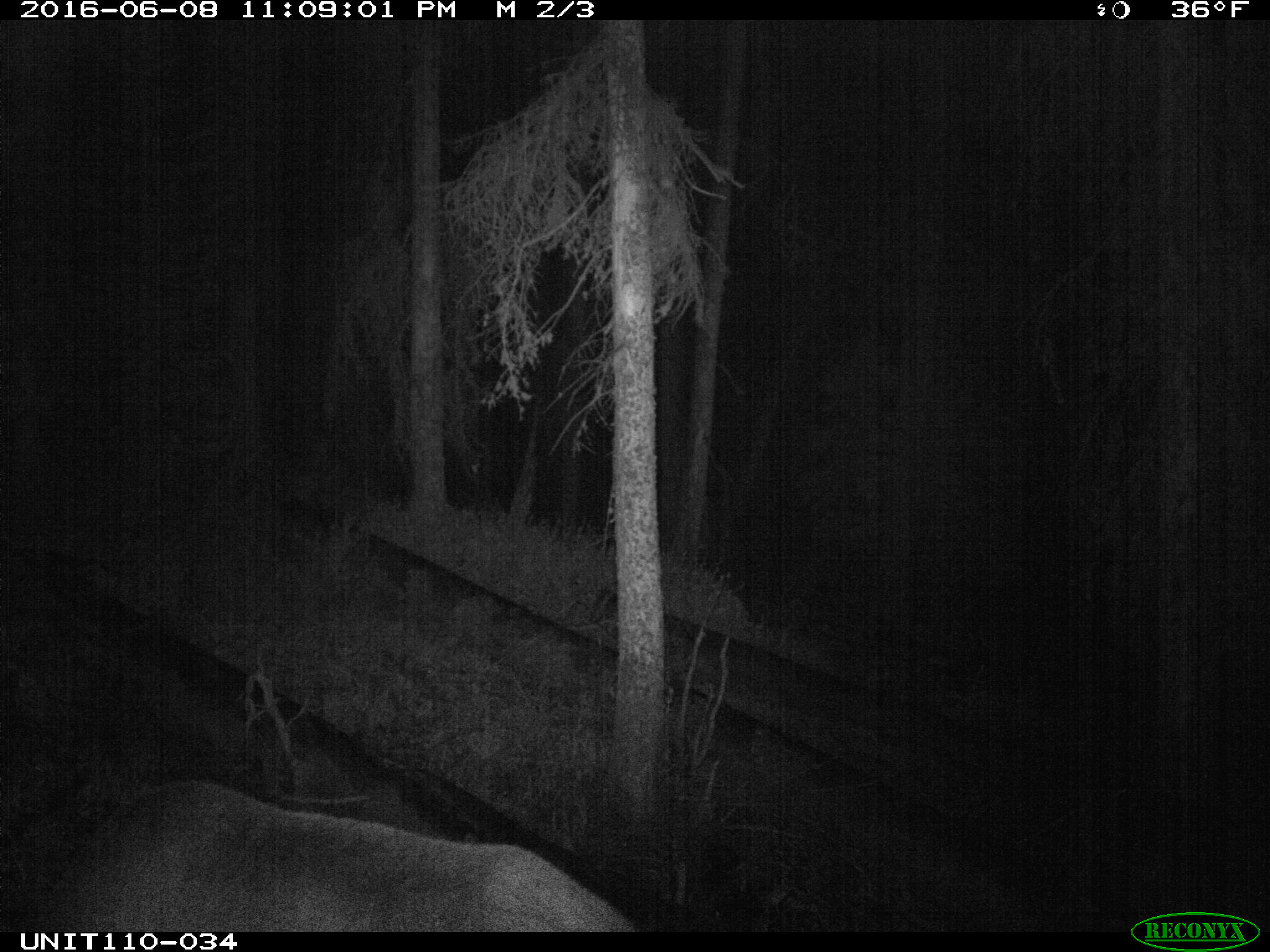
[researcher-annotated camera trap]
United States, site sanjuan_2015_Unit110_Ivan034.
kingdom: Animalia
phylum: Chordata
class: Mammalia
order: Artiodactyla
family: Cervidae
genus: Cervus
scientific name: Cervus elaphus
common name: red deer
Cervus elaphus (red deer).